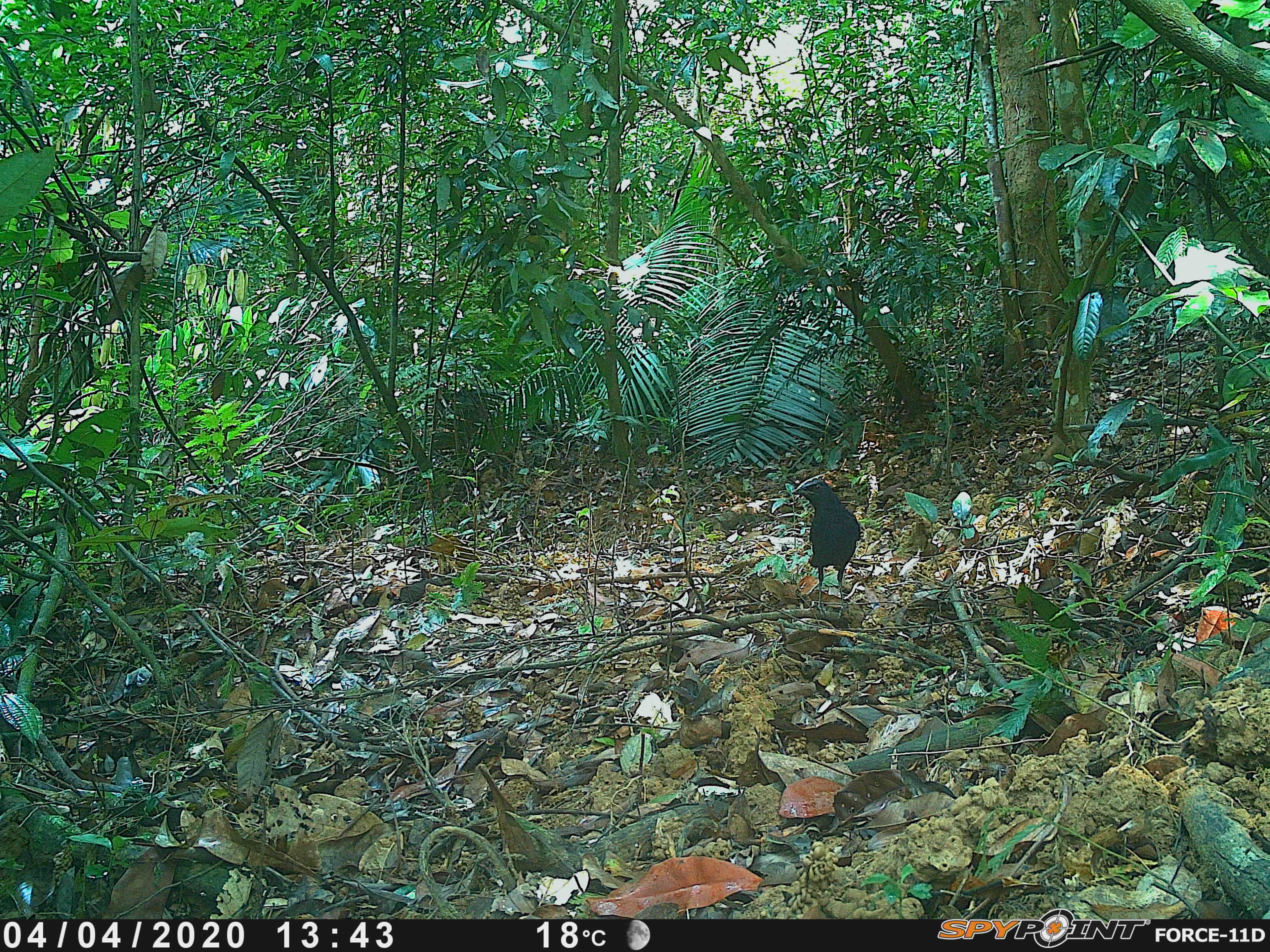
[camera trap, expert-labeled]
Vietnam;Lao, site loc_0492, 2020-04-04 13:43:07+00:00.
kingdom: Animalia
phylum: Chordata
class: Aves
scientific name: Aves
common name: bird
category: unidentified bird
Unidentified bird (bird) (Aves). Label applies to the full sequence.